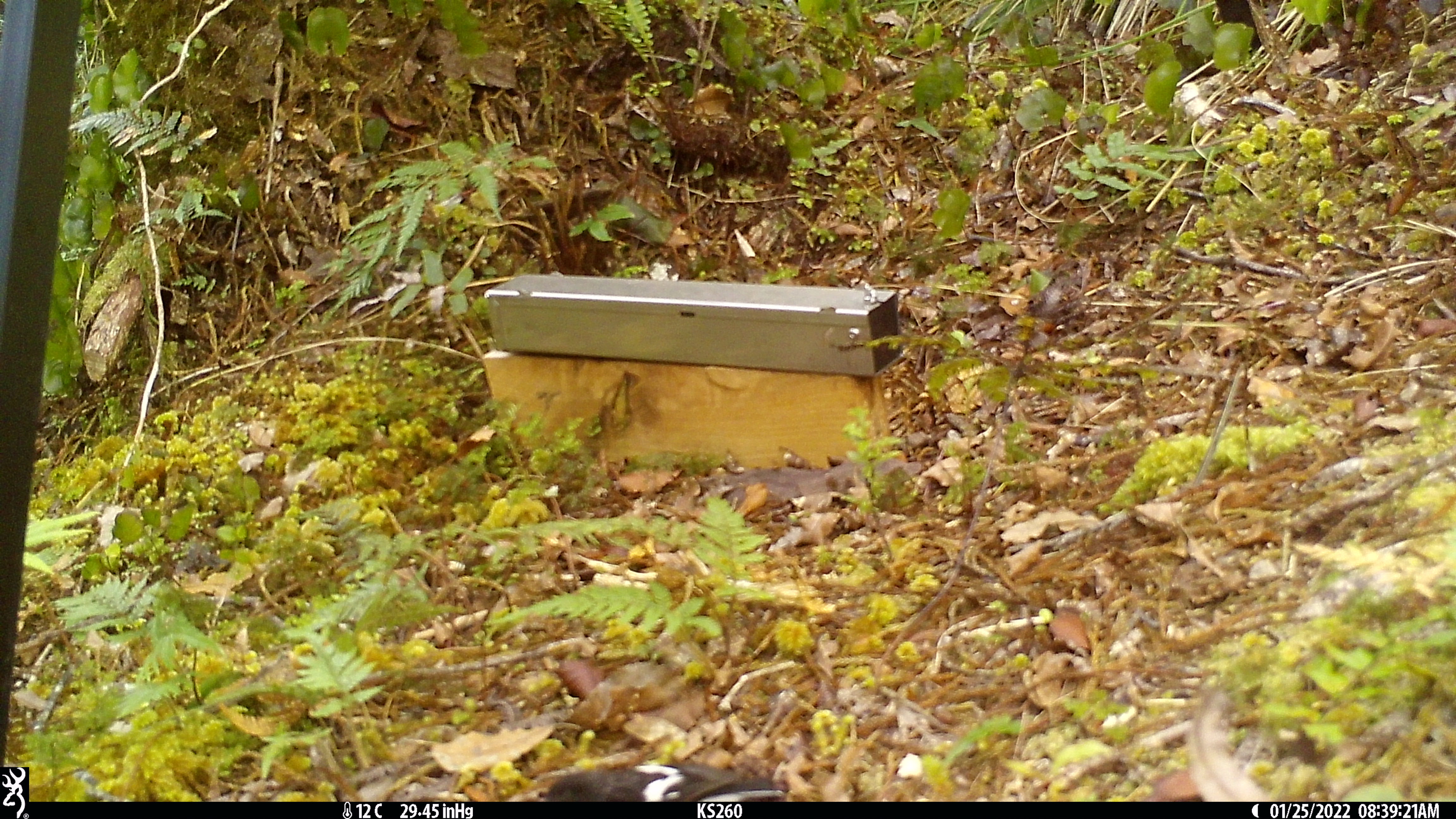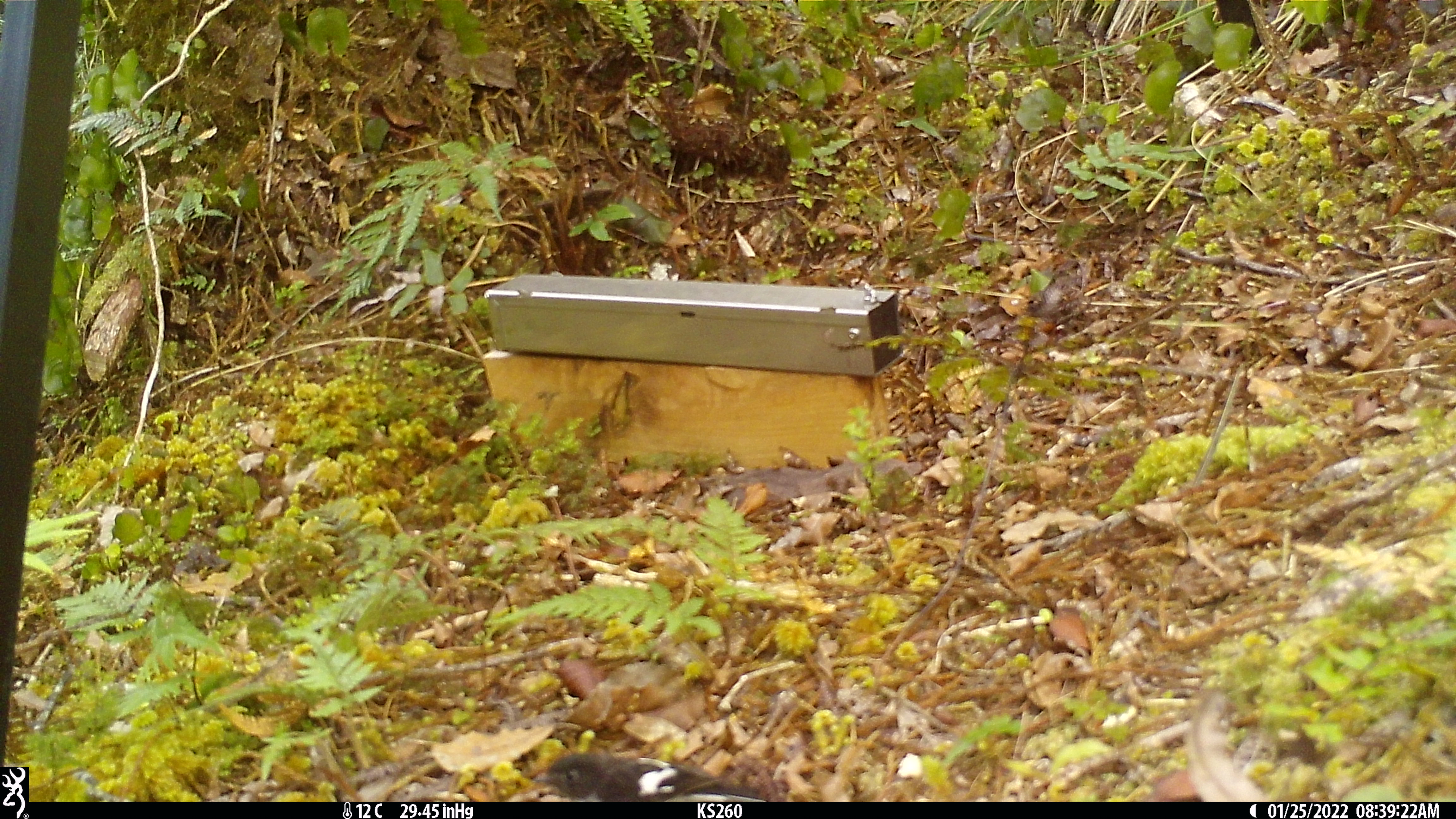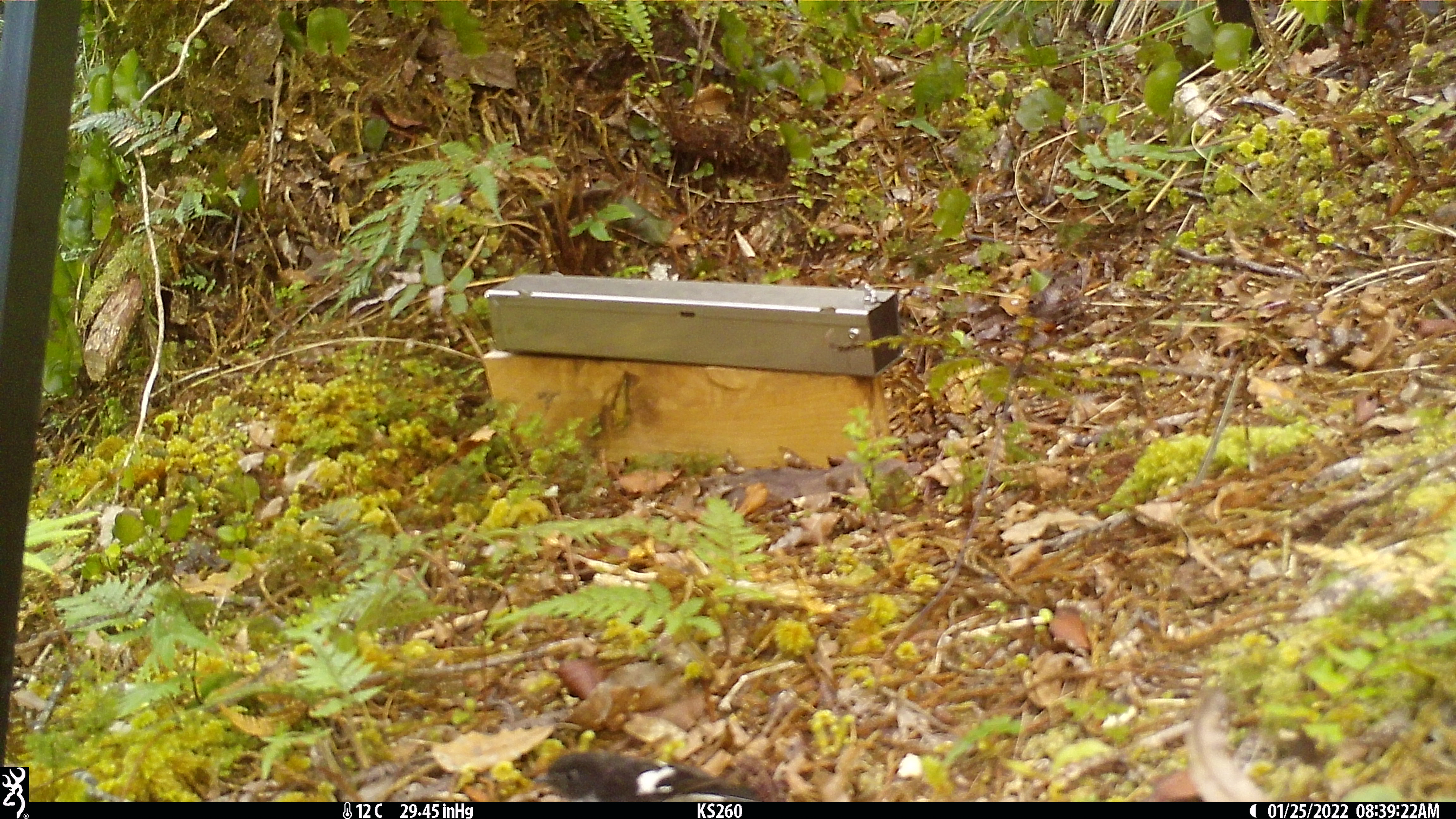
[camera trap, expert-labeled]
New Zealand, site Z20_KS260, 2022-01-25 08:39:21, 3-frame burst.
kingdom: Animalia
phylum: Chordata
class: Aves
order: Passeriformes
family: Petroicidae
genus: Petroica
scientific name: Petroica macrocephala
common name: tomtit